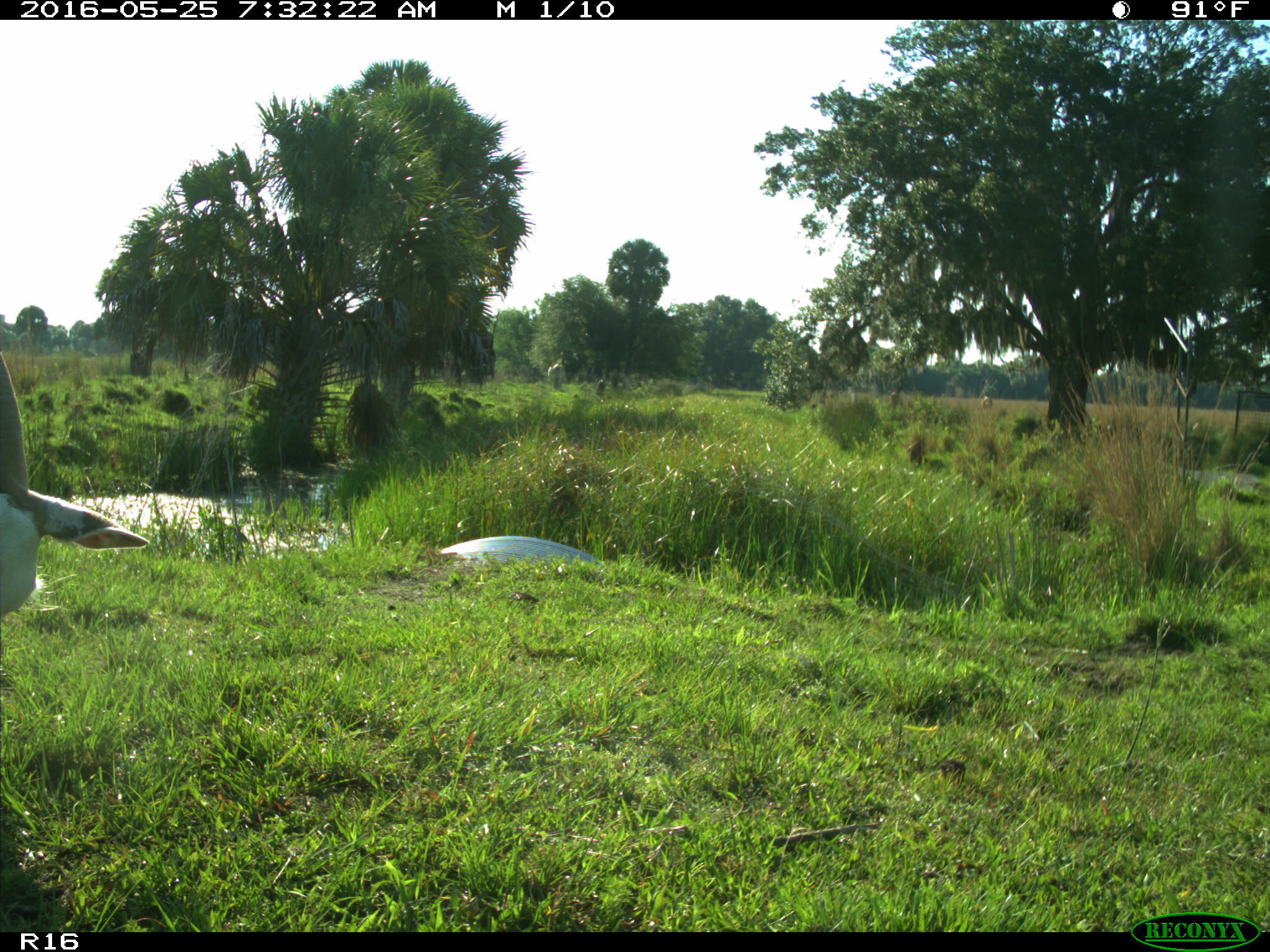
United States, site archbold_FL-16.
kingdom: Animalia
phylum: Chordata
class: Mammalia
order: Artiodactyla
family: Bovidae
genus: Bos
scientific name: Bos taurus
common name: domestic cow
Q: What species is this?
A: Bos taurus (domestic cow).